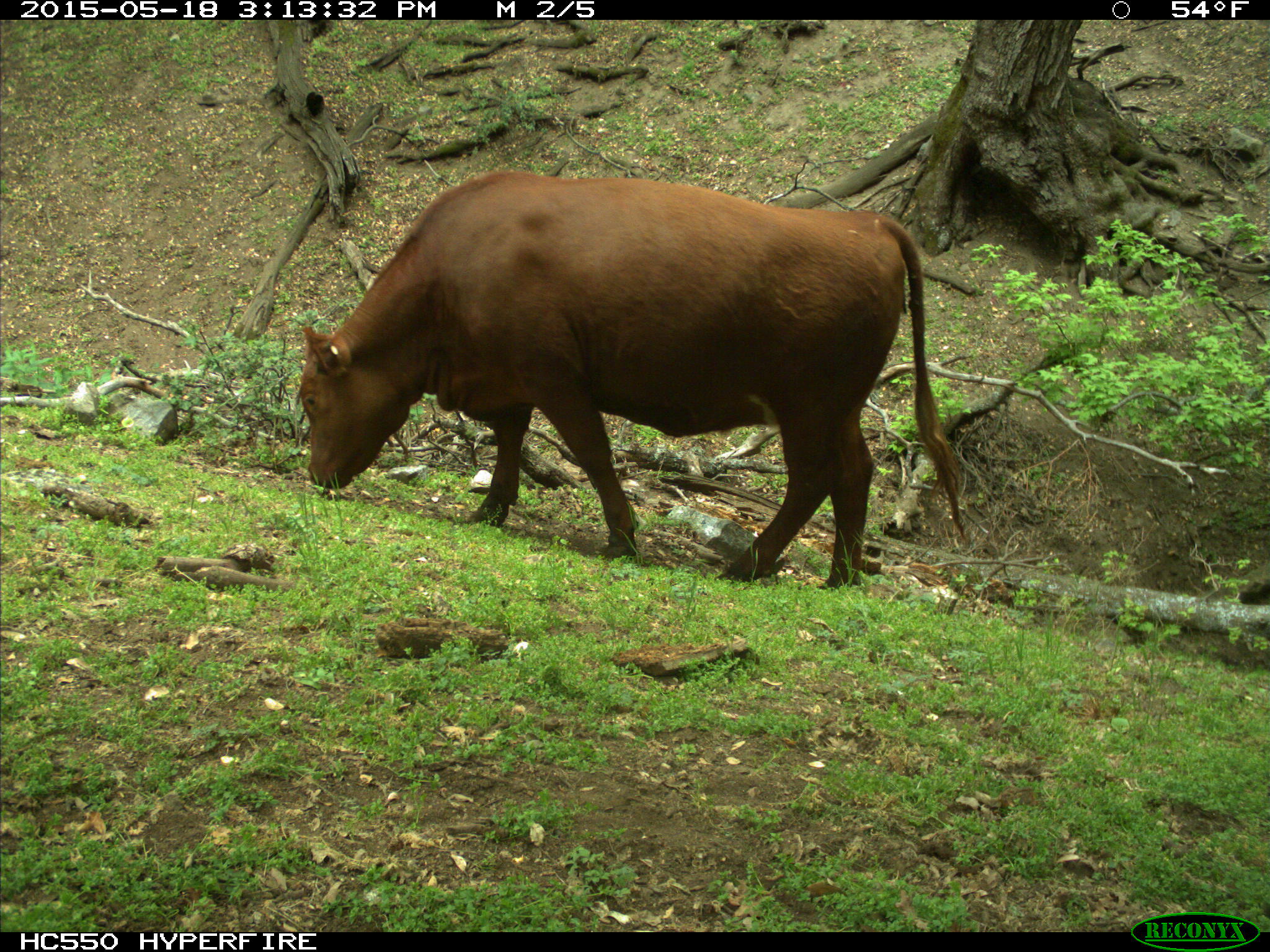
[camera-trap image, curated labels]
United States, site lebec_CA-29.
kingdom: Animalia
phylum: Chordata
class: Mammalia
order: Artiodactyla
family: Bovidae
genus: Bos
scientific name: Bos taurus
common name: domestic cow